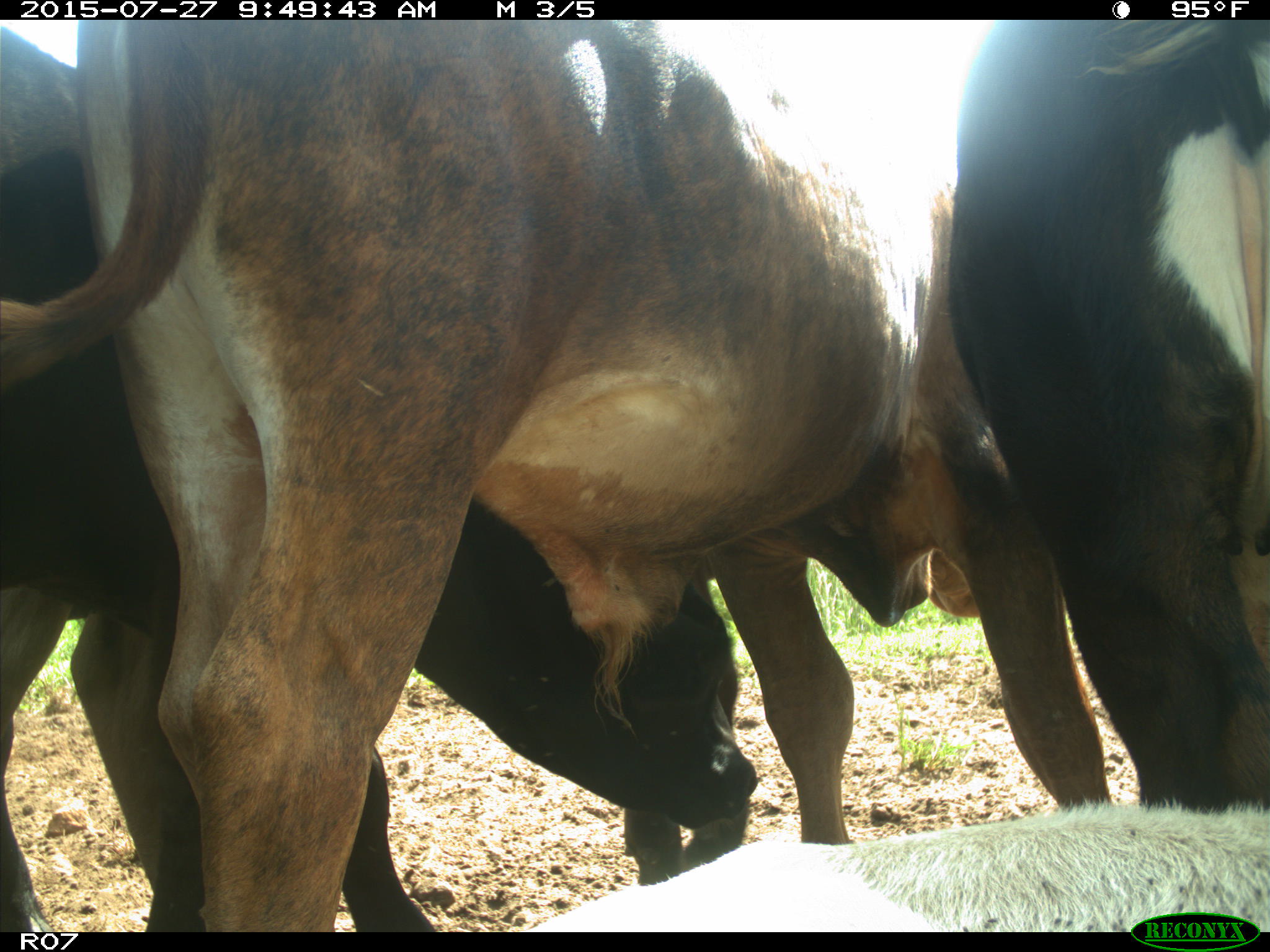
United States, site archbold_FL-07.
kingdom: Animalia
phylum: Chordata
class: Mammalia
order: Artiodactyla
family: Bovidae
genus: Bos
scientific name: Bos taurus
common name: domestic cow